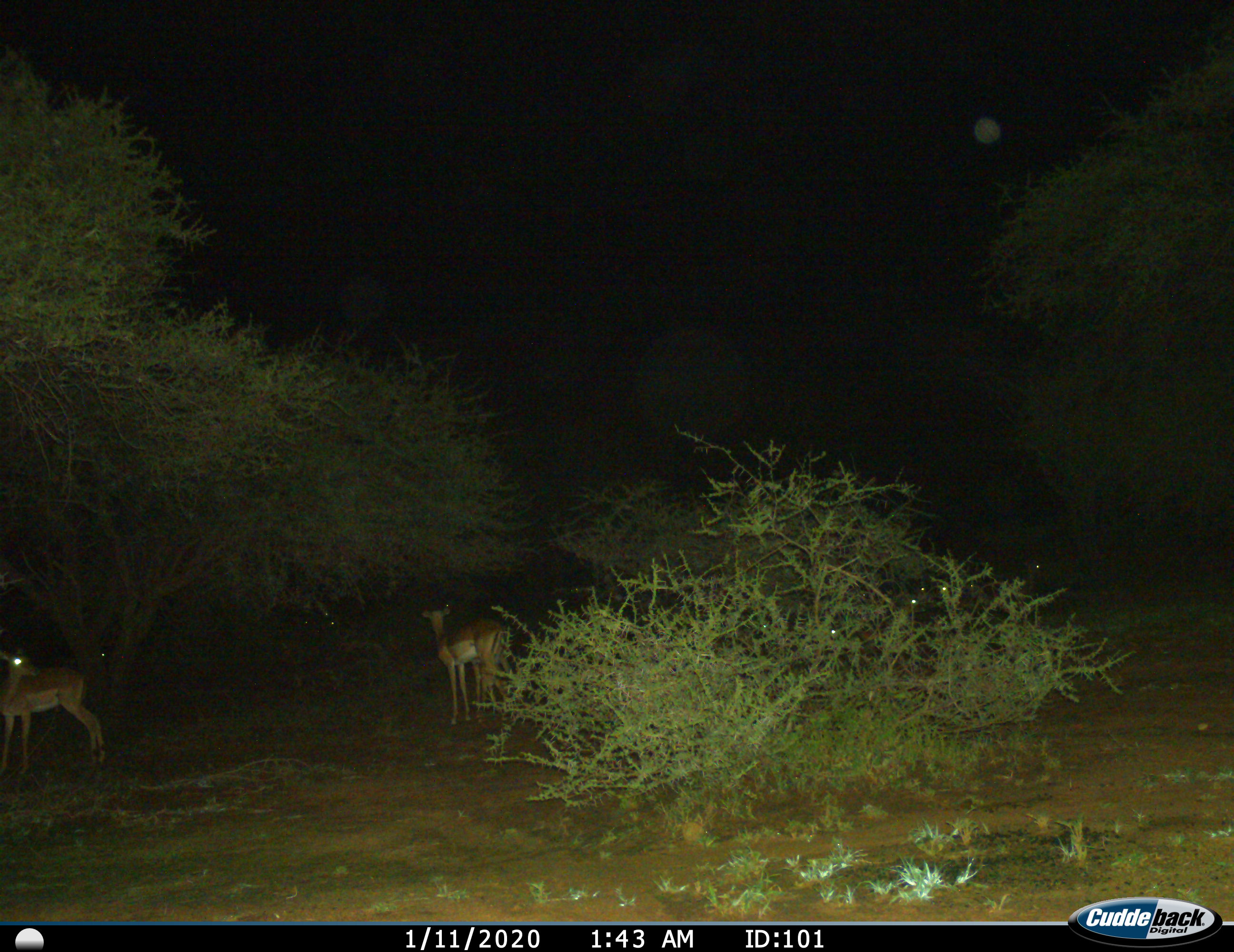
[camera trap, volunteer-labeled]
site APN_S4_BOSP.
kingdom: Animalia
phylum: Chordata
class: Mammalia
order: Artiodactyla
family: Bovidae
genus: Aepyceros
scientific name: Aepyceros melampus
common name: impala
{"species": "impala (Aepyceros melampus)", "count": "11-50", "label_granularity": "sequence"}